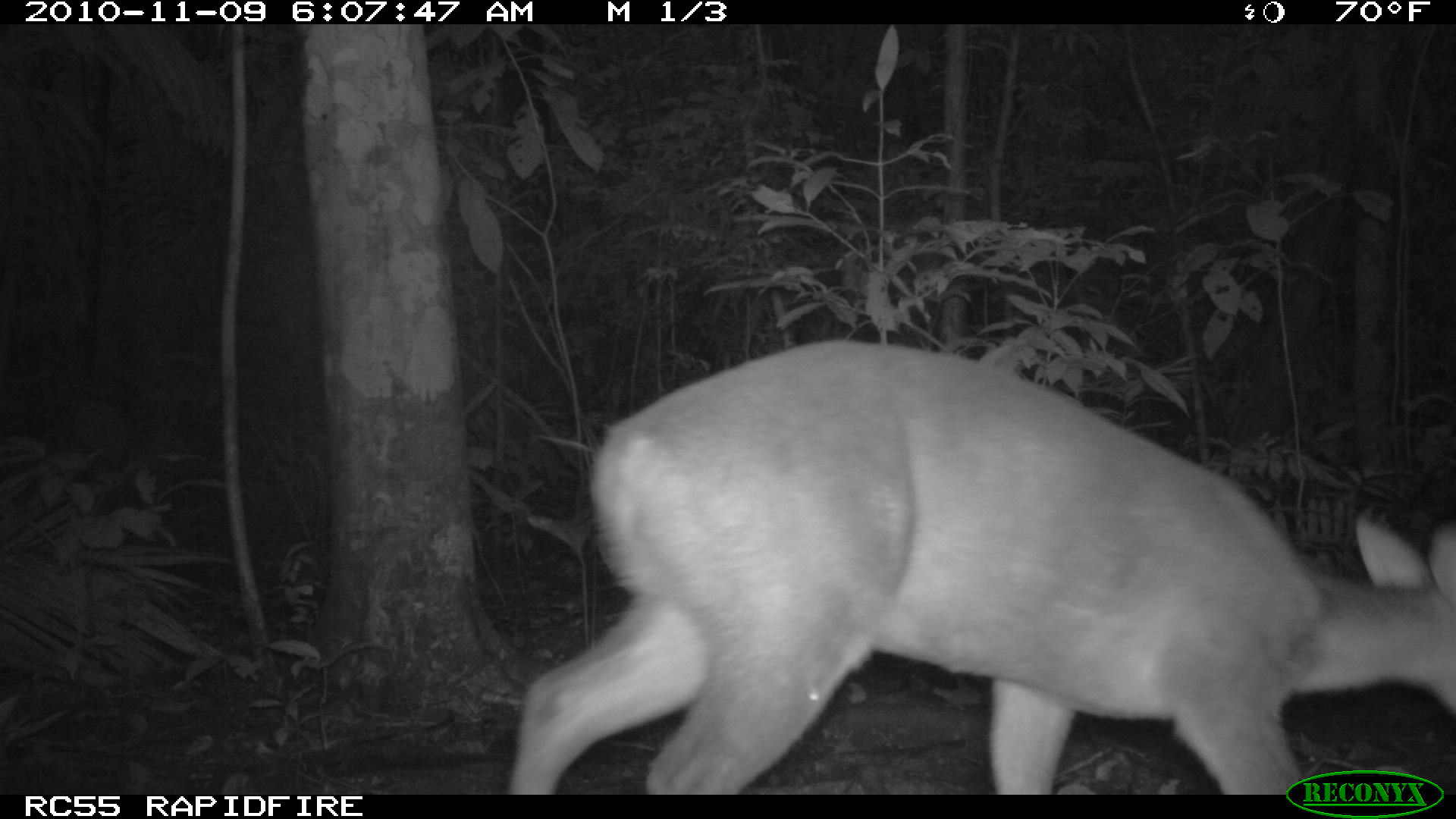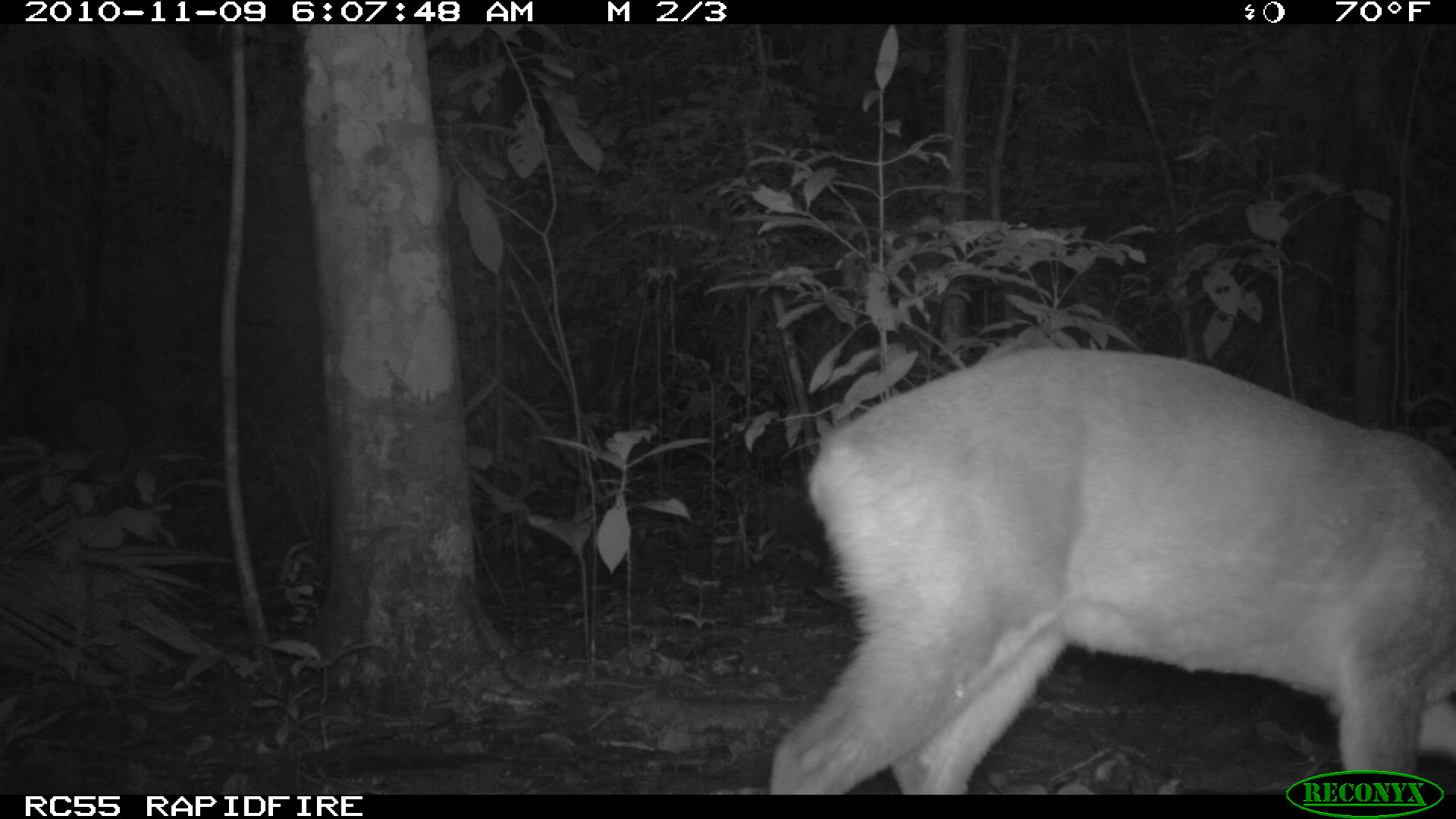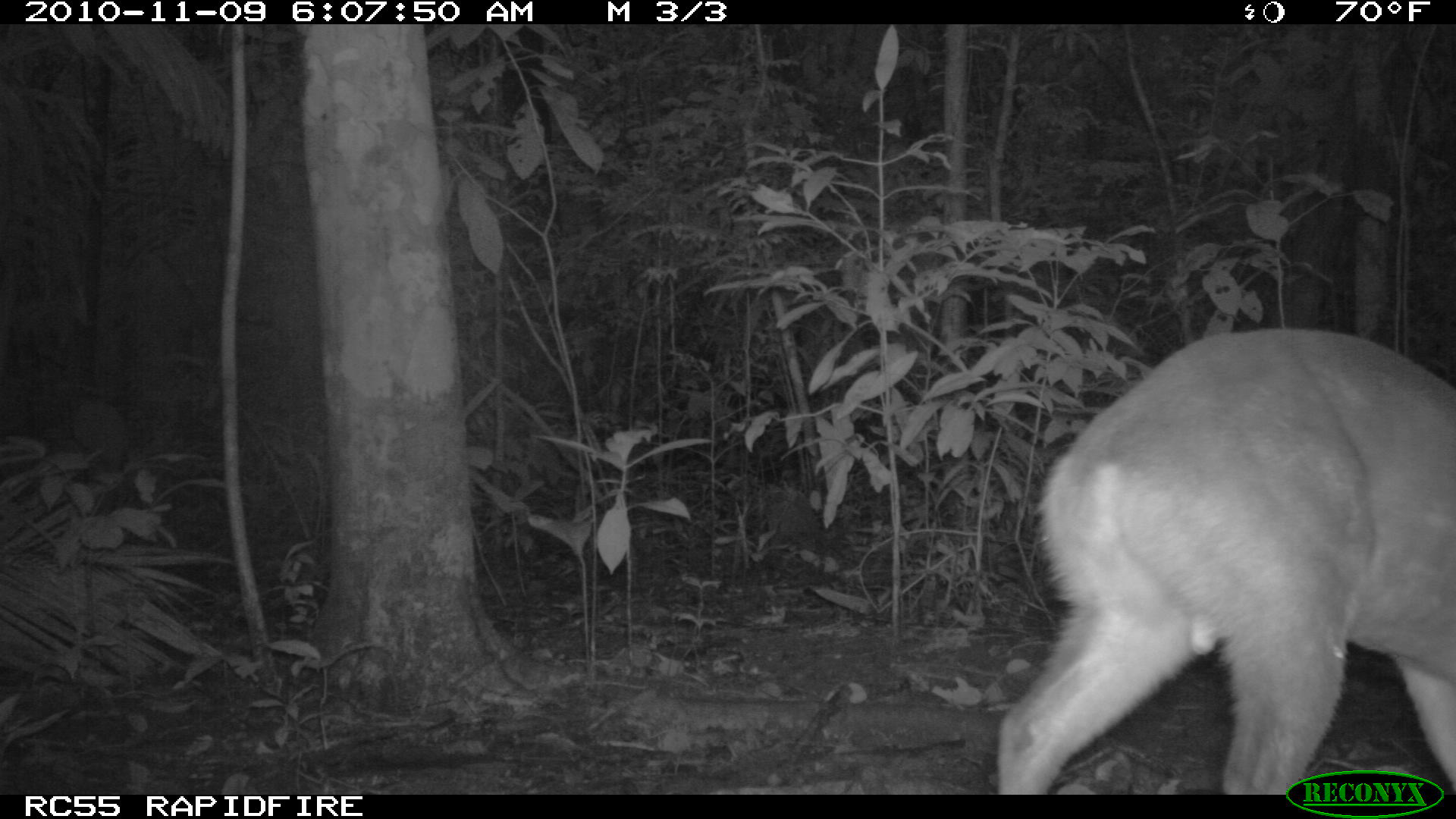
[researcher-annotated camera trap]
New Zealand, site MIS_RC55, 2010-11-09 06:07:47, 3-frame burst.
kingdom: Animalia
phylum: Chordata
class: Mammalia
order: Artiodactyla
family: Cervidae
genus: Odocoileus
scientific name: Odocoileus virginianus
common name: white-tailed deer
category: white tailed deer